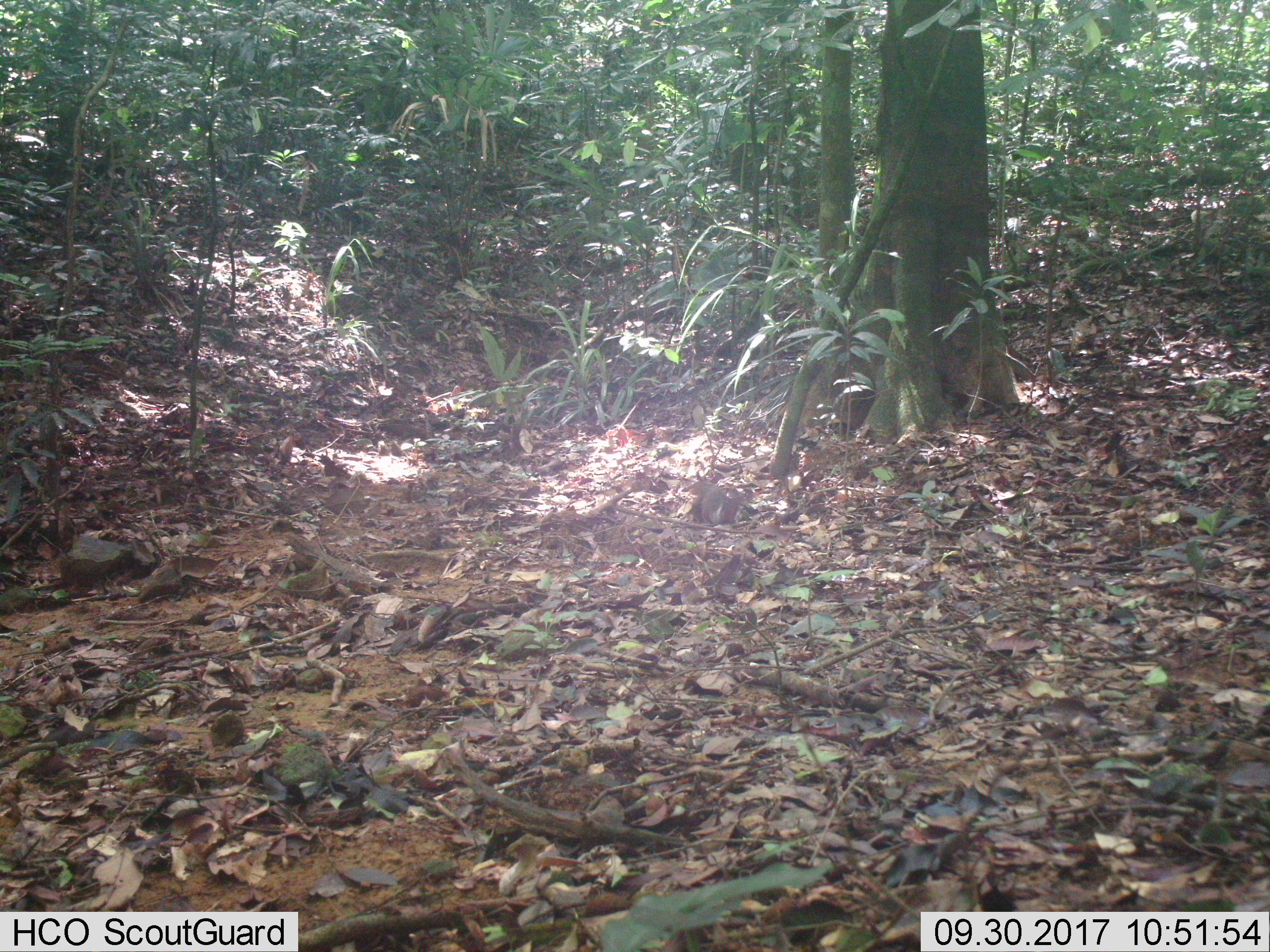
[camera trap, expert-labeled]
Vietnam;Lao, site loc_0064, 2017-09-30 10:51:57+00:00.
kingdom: Animalia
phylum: Chordata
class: Mammalia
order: Rodentia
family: Sciuridae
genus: Dremomys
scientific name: Dremomys rufigenis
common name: red-cheeked squirrel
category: red cheeked squirrel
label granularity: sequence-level